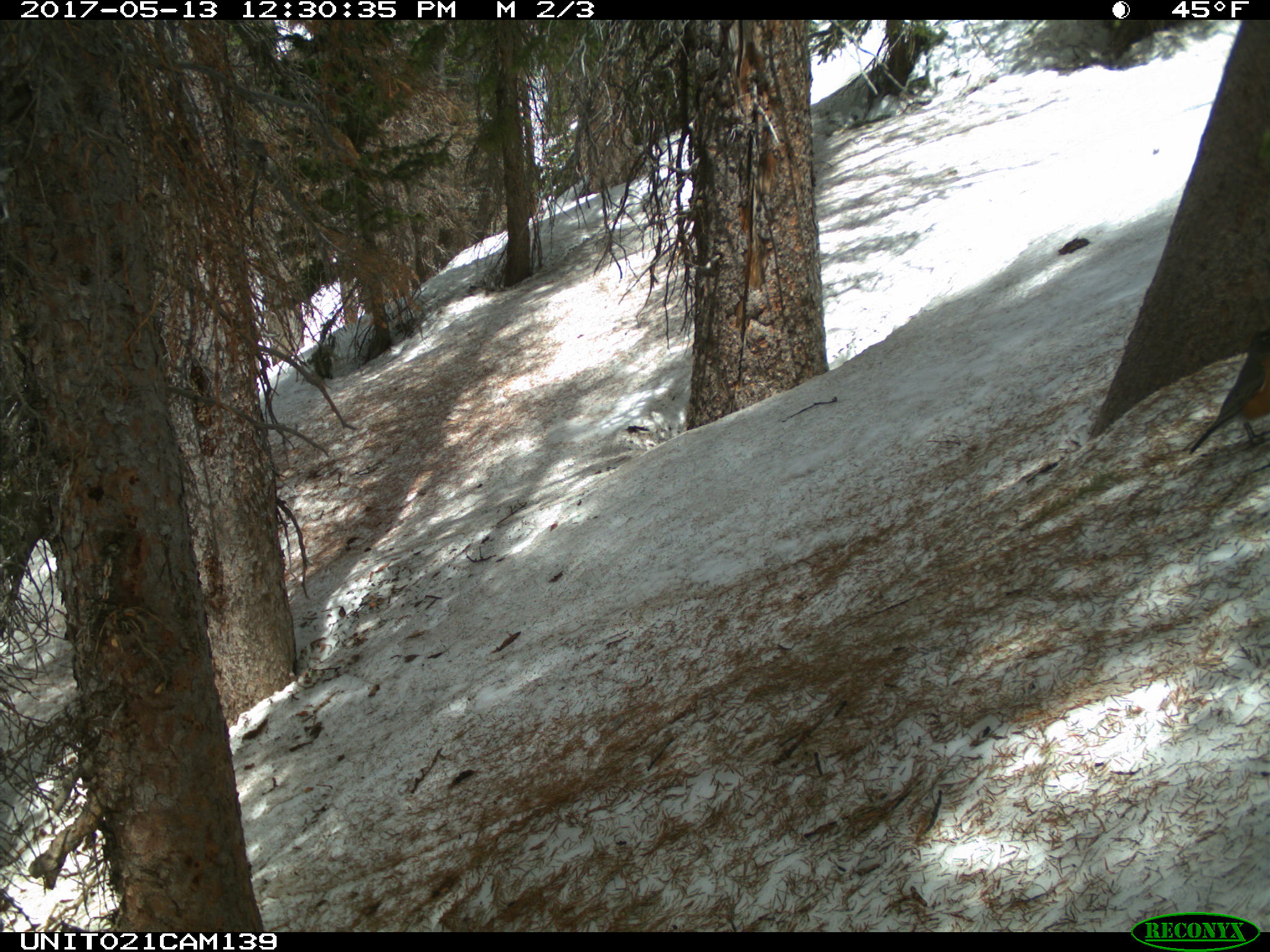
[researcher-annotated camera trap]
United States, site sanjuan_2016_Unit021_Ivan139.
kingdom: Animalia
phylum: Chordata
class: Aves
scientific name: Aves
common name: birds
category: unidentified bird